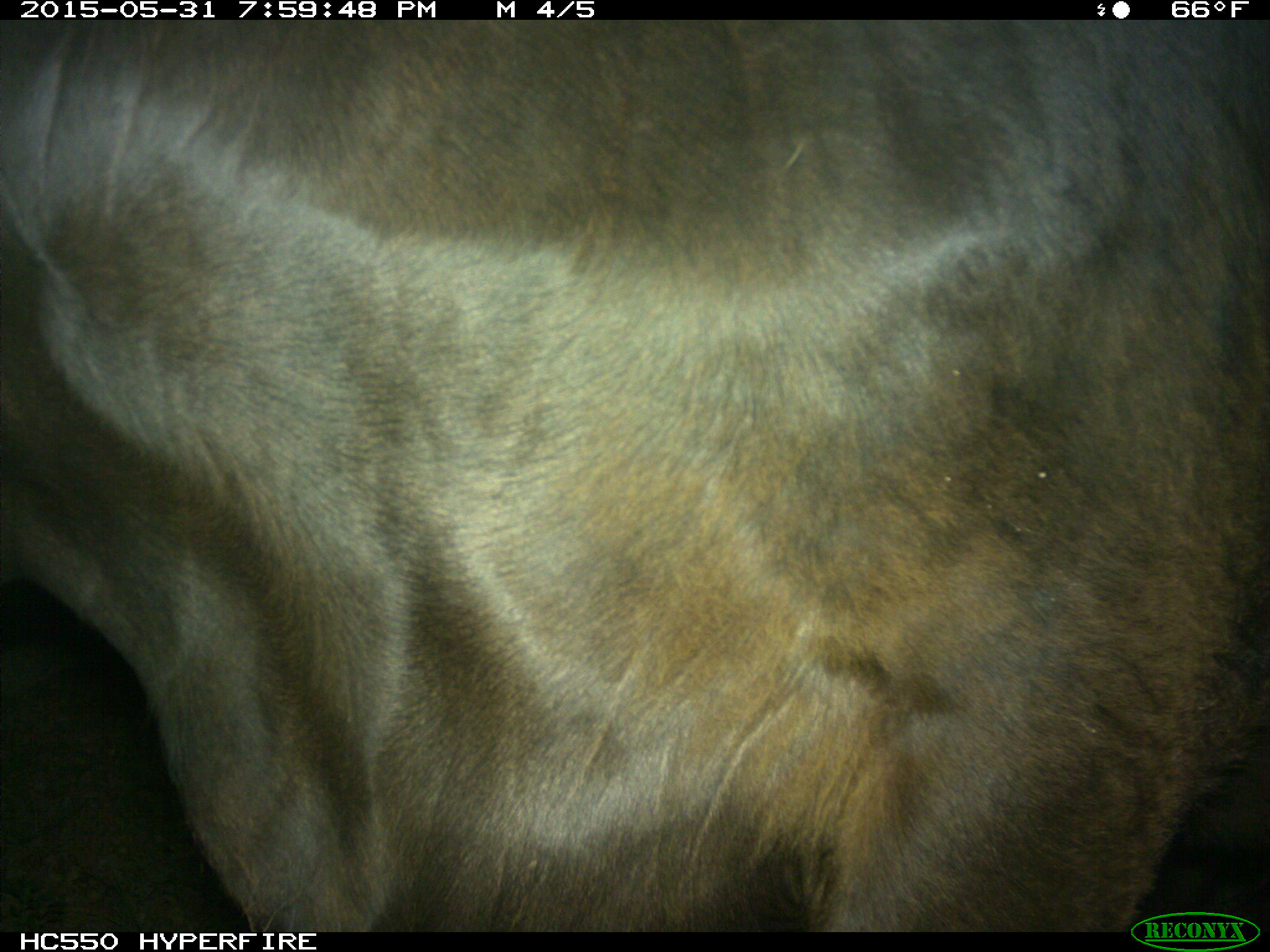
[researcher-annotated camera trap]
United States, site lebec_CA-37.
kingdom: Animalia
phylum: Chordata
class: Mammalia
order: Artiodactyla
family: Bovidae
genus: Bos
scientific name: Bos taurus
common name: domestic cow